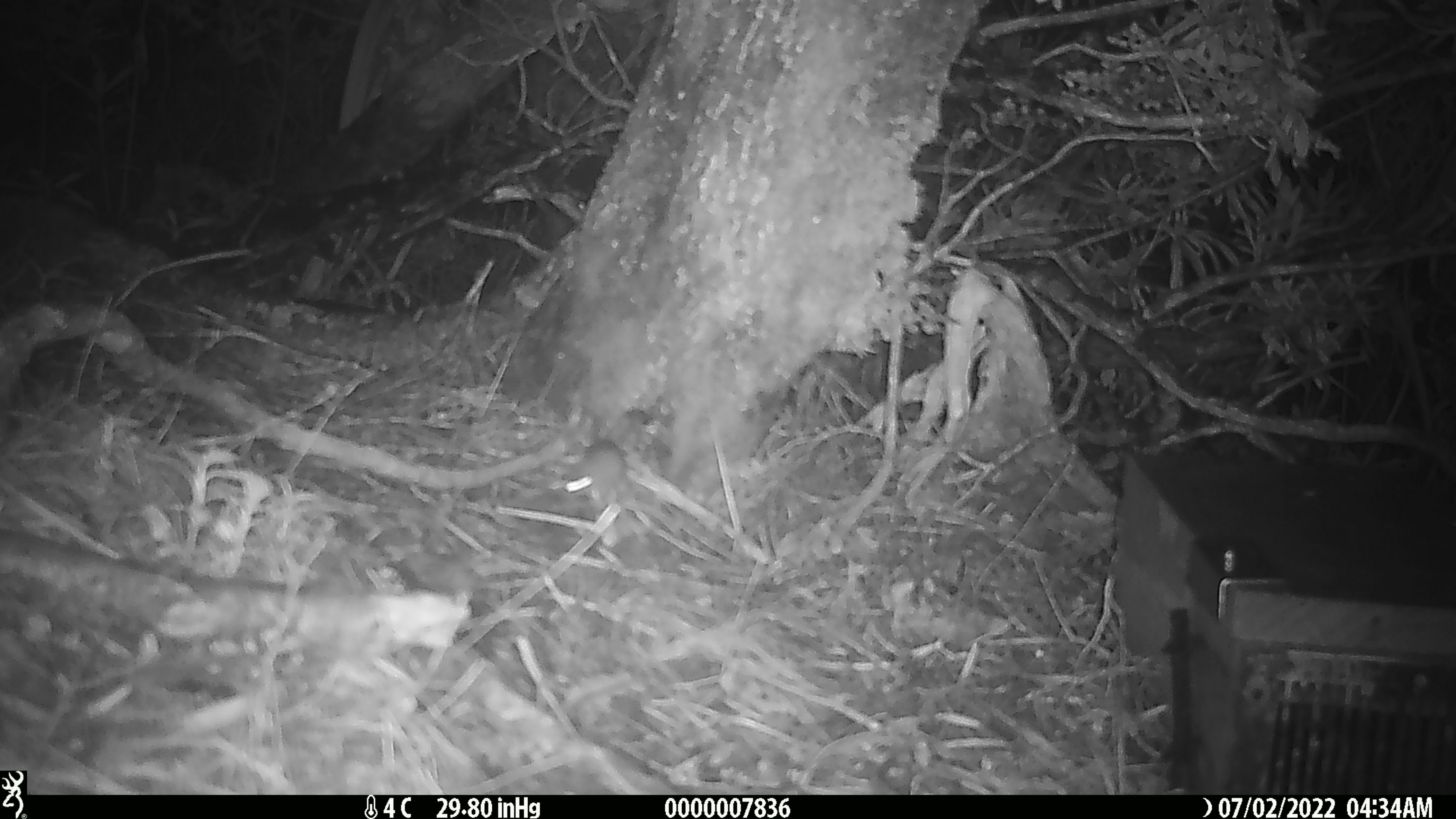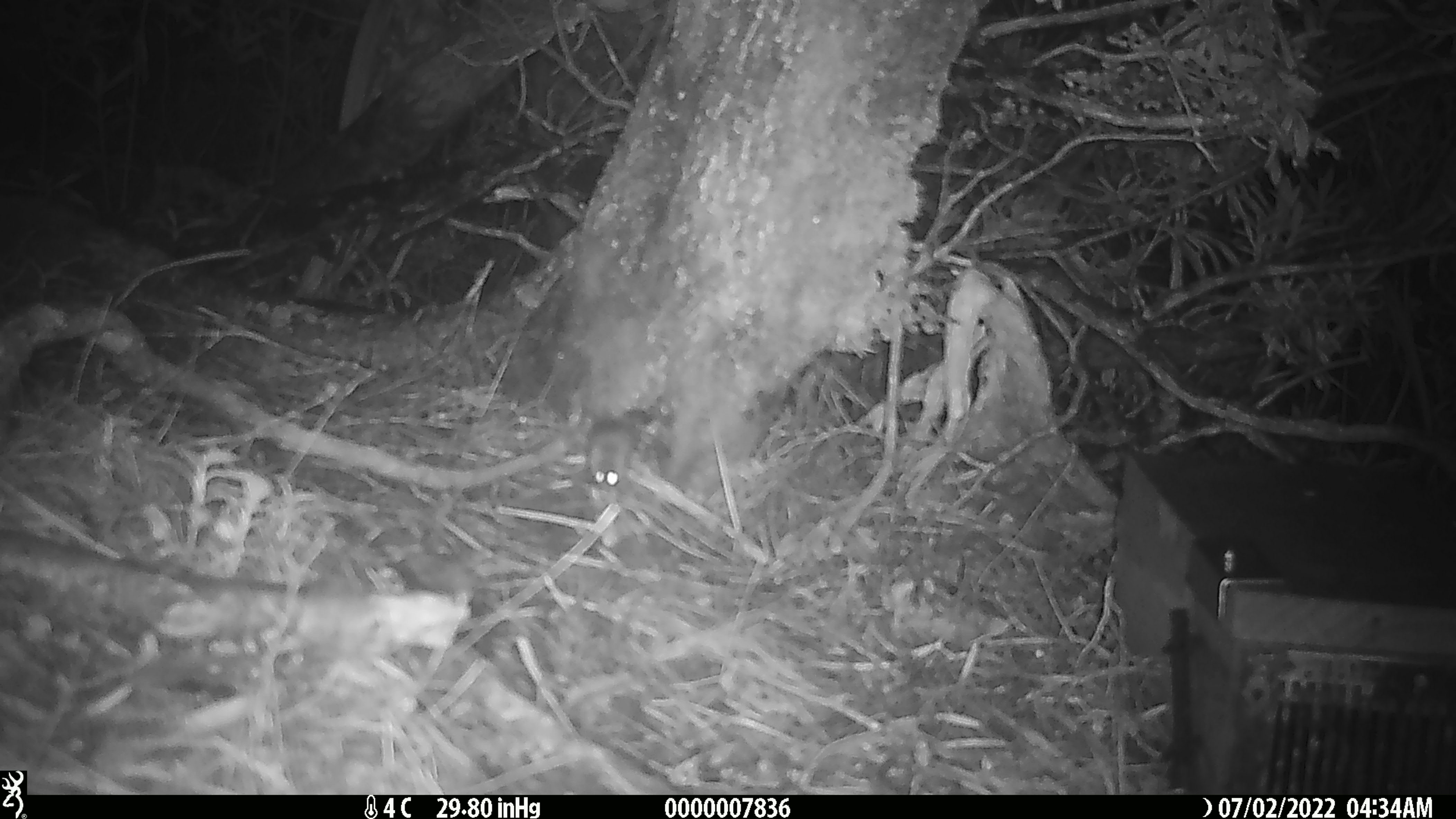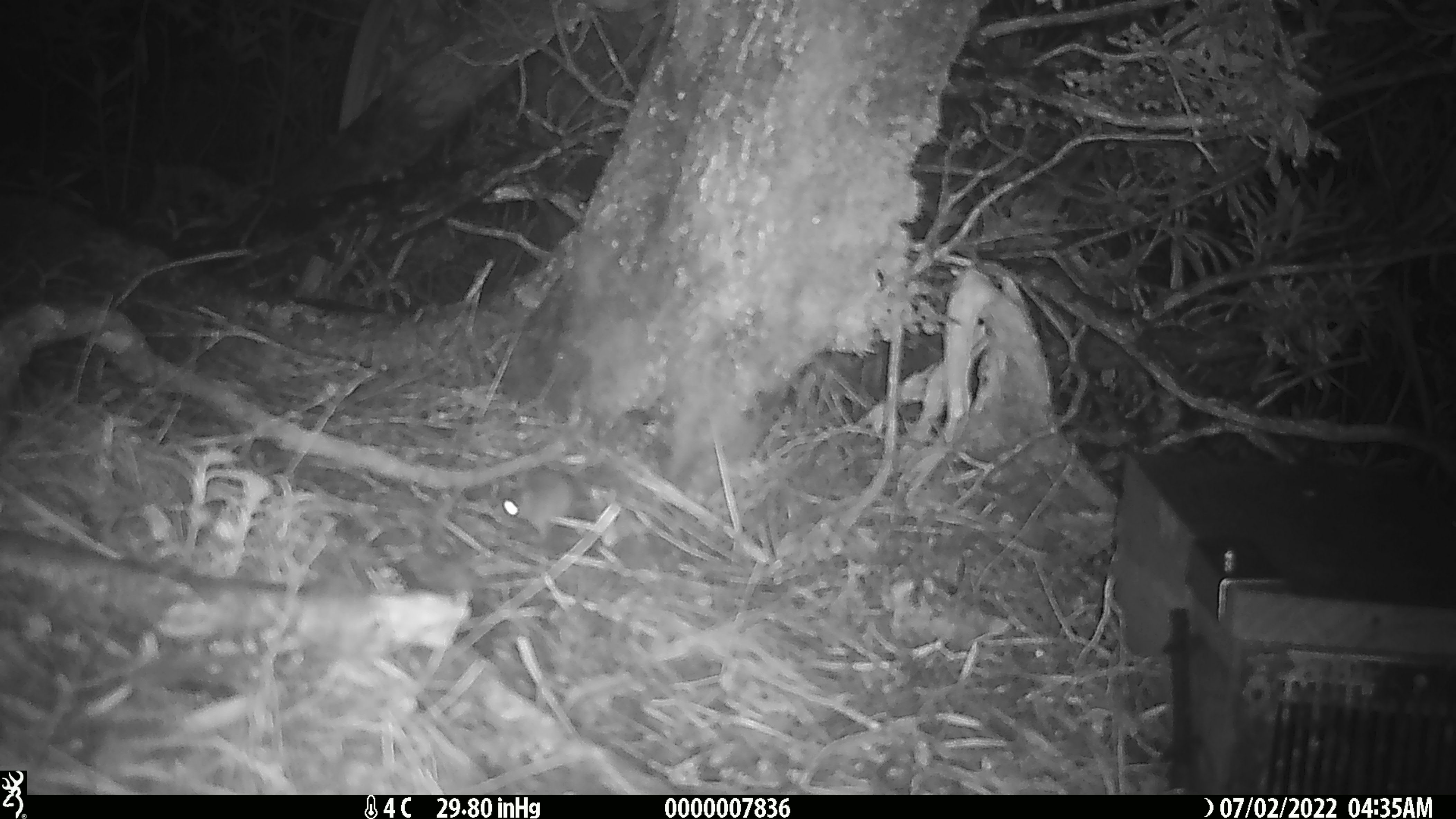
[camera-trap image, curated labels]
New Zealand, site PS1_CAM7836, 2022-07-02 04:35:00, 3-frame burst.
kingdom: Animalia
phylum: Chordata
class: Mammalia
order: Rodentia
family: Muridae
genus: Mus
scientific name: Mus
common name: mouse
Mouse (Mus).